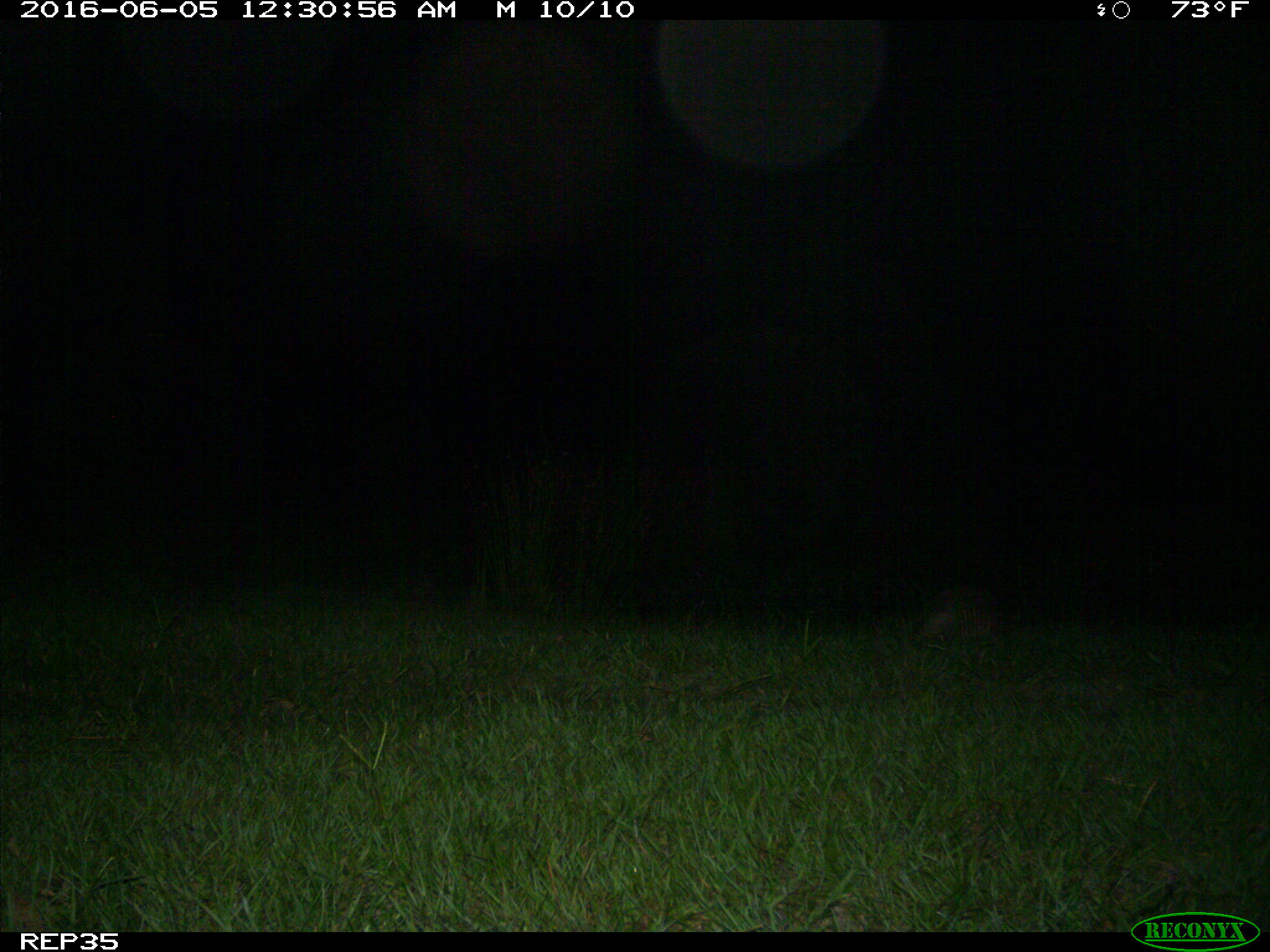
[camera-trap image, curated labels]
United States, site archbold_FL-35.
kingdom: Animalia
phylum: Chordata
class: Mammalia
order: Cingulata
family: Dasypodidae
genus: Dasypus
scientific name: Dasypus novemcinctus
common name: nine-banded armadillo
Dasypus novemcinctus (nine-banded armadillo).